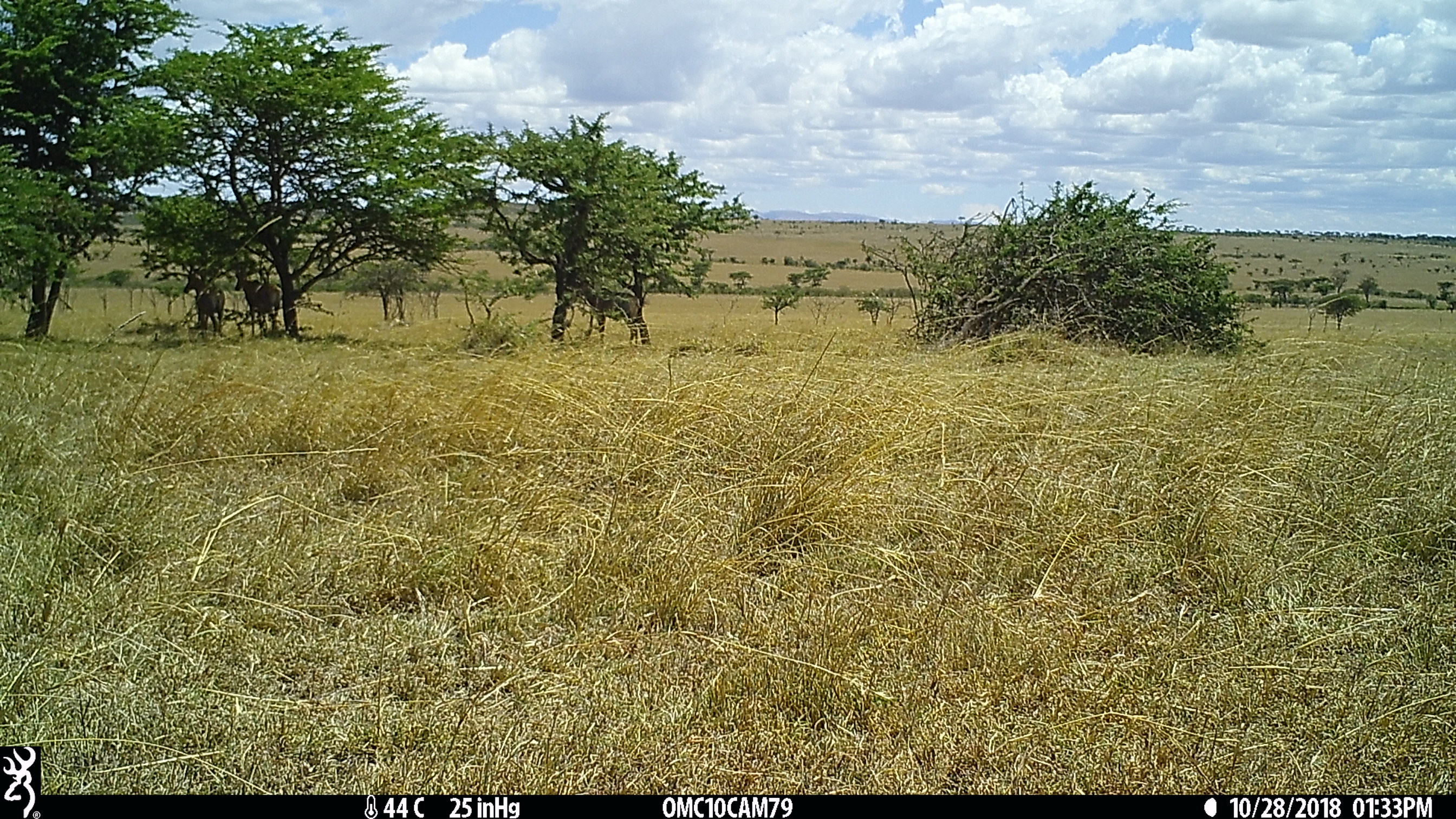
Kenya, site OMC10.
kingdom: Animalia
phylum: Chordata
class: Mammalia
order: Artiodactyla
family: Bovidae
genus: Damaliscus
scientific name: Damaliscus lunatus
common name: topi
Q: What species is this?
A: Topi (Damaliscus lunatus).